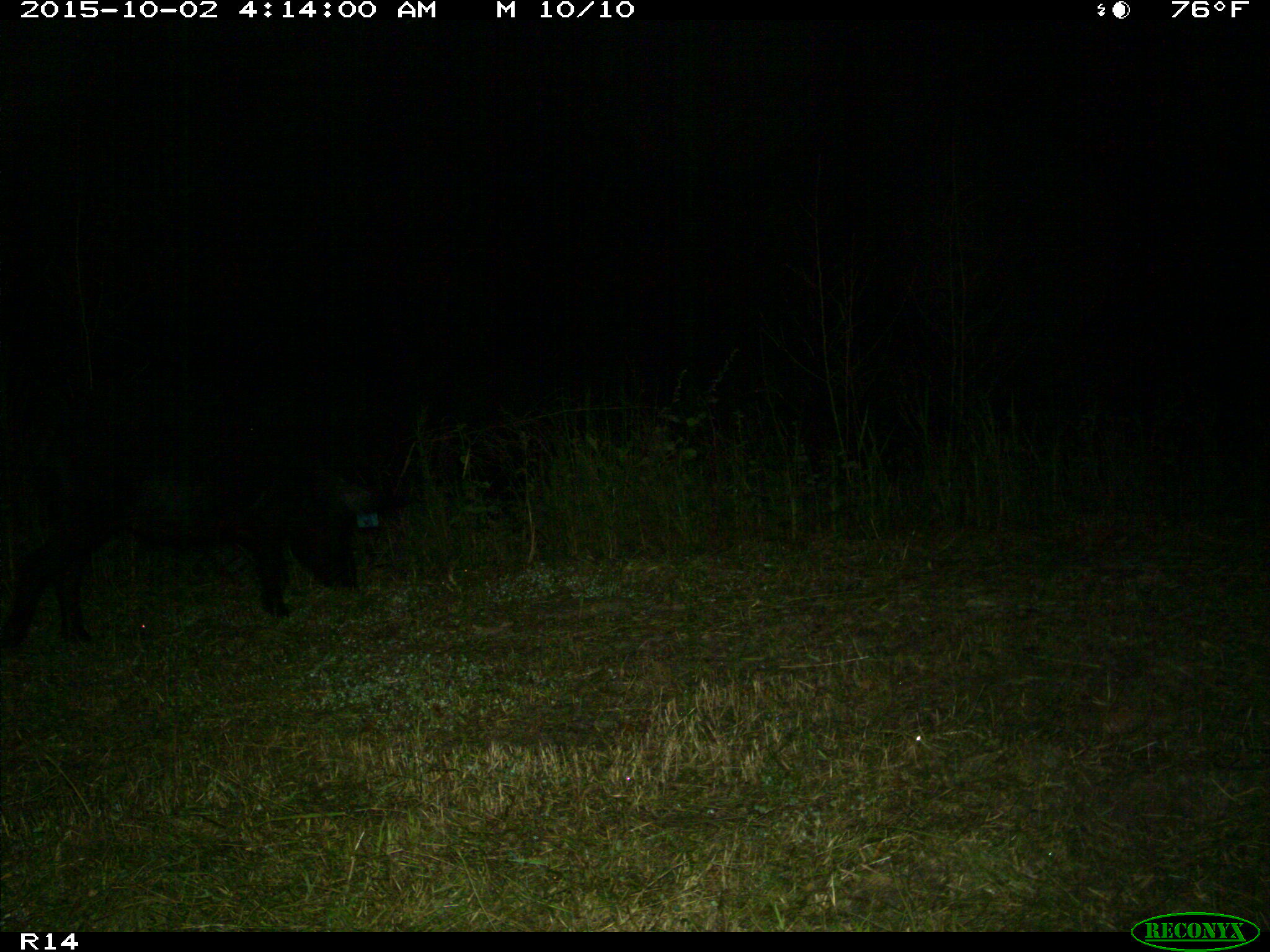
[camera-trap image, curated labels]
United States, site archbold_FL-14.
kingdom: Animalia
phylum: Chordata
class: Mammalia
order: Artiodactyla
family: Suidae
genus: Sus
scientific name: Sus scrofa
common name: wild boar